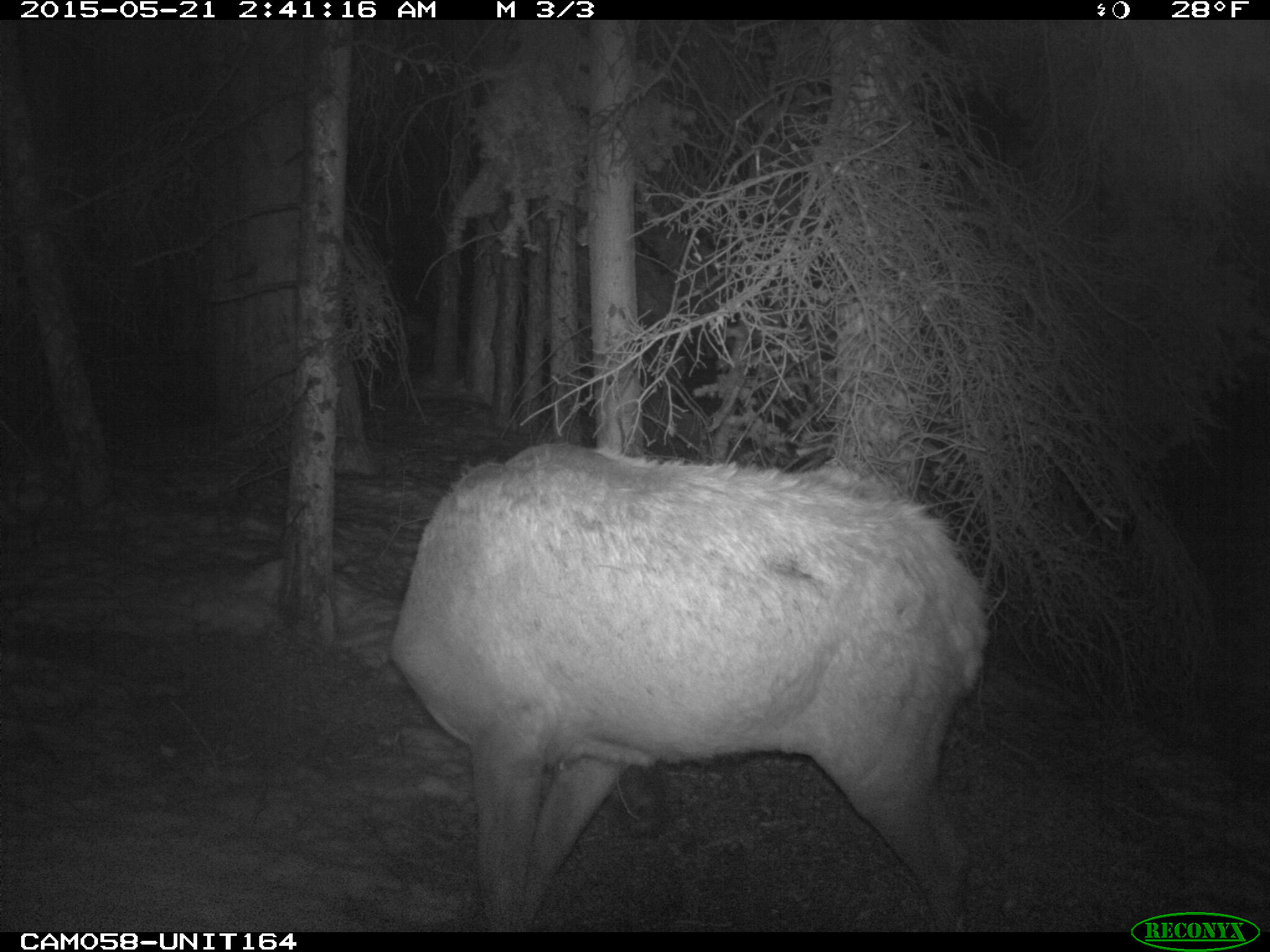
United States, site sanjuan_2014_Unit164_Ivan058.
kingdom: Animalia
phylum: Chordata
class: Mammalia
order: Artiodactyla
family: Cervidae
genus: Cervus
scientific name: Cervus elaphus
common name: red deer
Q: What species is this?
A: Cervus elaphus (red deer).